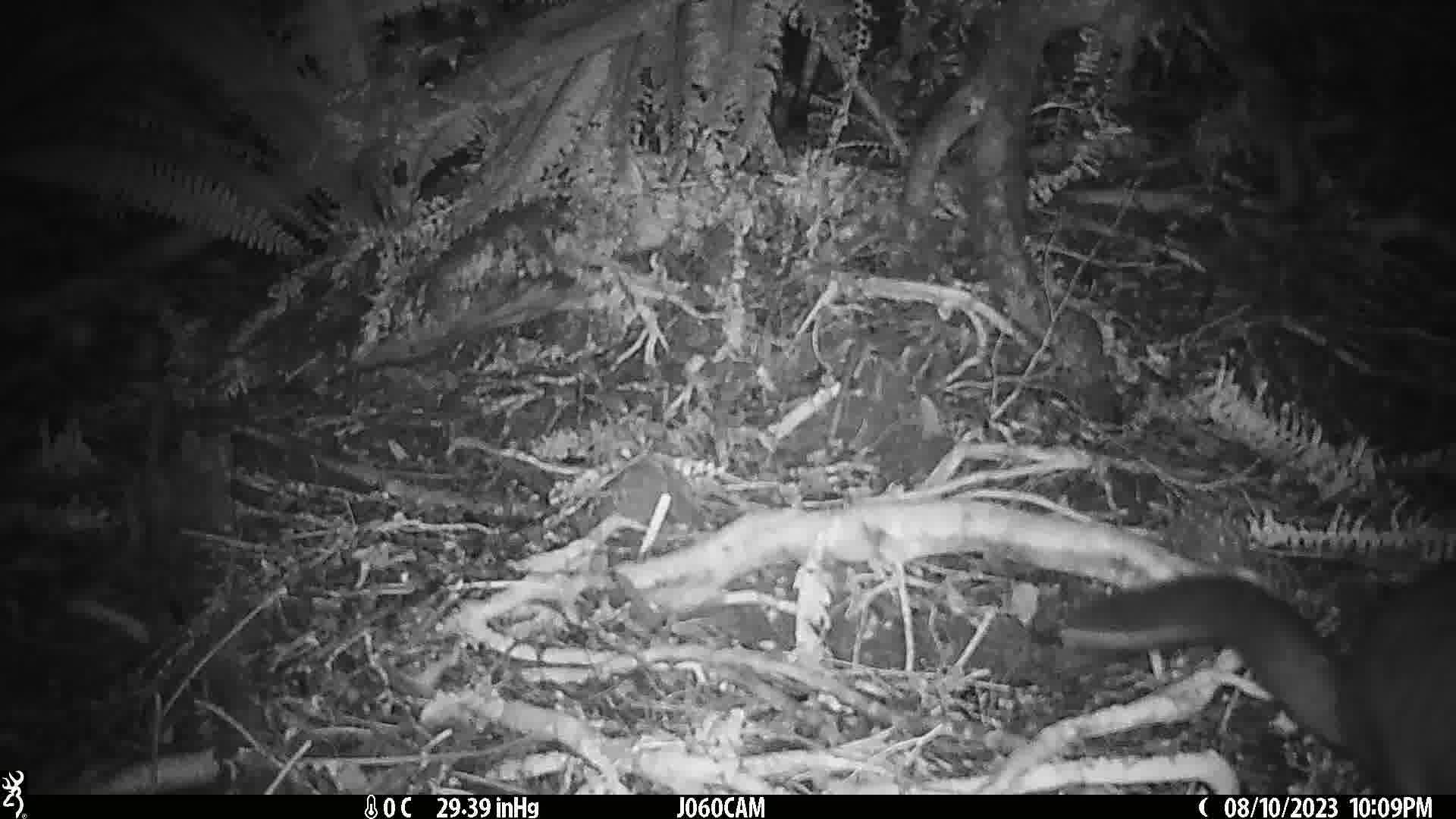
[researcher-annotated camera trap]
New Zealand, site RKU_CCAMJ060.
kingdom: Animalia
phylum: Chordata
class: Mammalia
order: Diprotodontia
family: Phalangeridae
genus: Trichosurus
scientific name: Trichosurus vulpecula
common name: common brushtail possum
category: possum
Possum (common brushtail possum) (Trichosurus vulpecula).